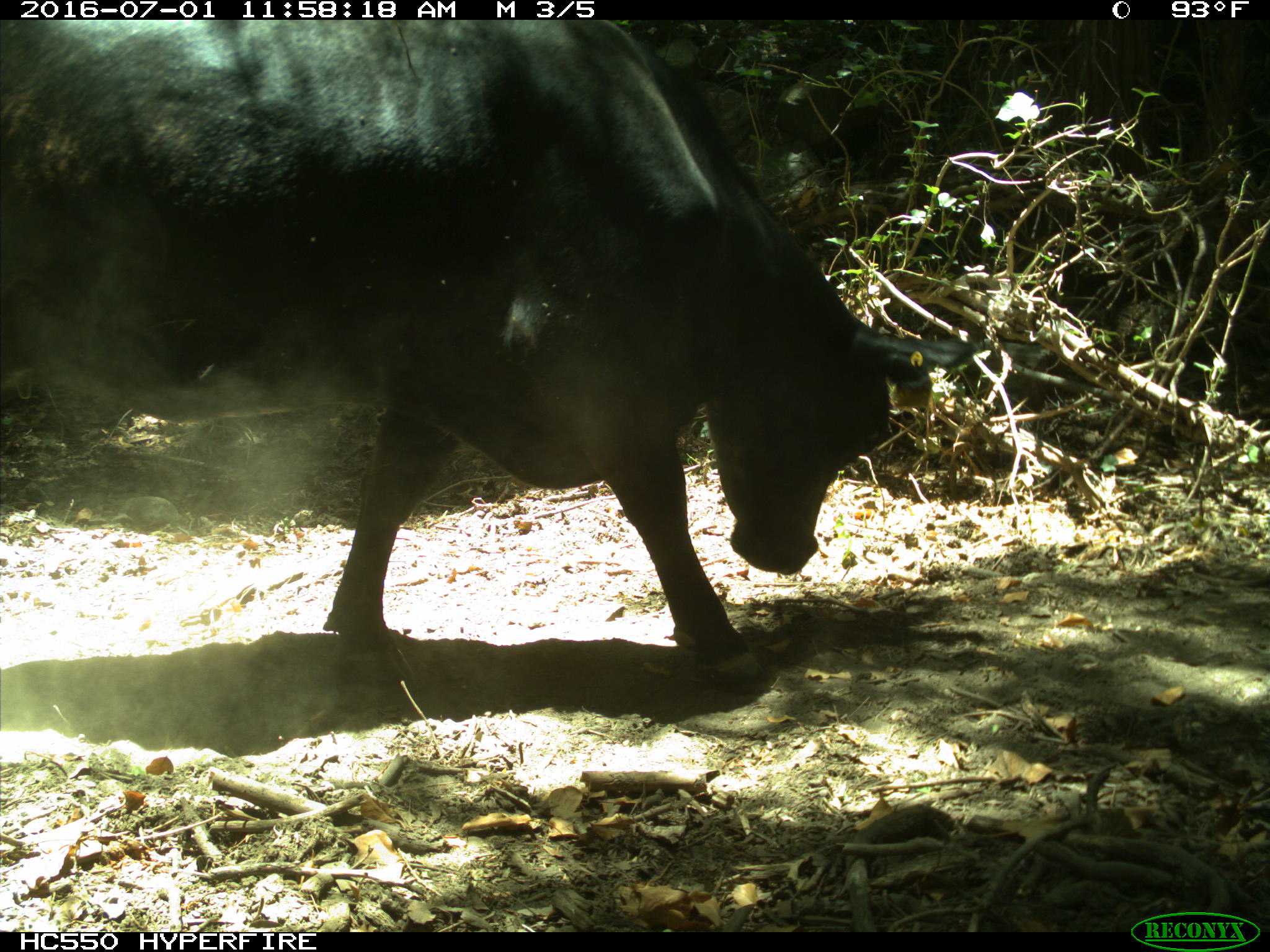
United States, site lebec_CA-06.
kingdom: Animalia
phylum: Chordata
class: Mammalia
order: Artiodactyla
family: Bovidae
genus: Bos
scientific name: Bos taurus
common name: domestic cow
Bos taurus (domestic cow).